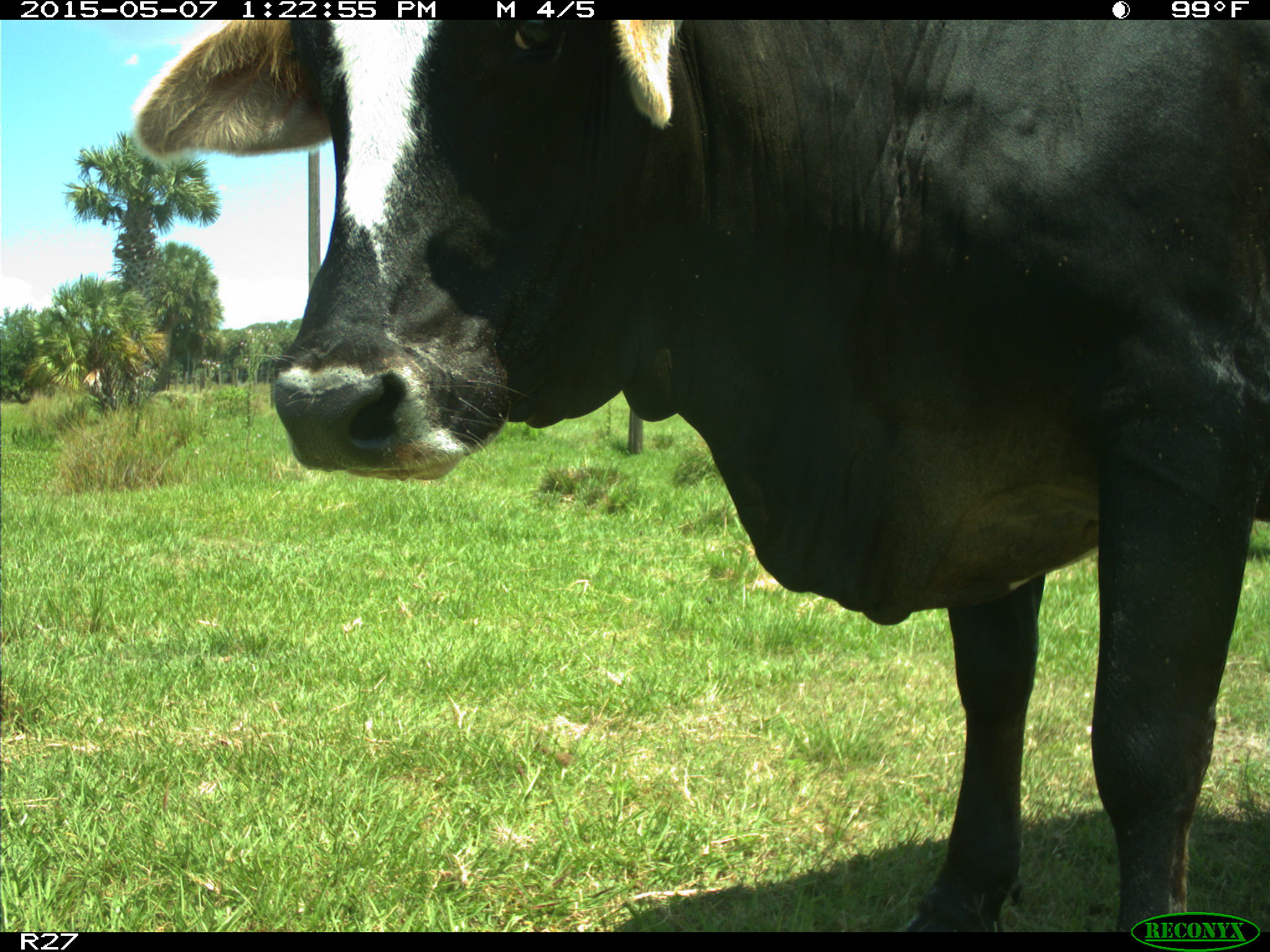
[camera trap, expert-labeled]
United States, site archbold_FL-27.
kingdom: Animalia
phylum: Chordata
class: Mammalia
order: Artiodactyla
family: Bovidae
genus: Bos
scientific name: Bos taurus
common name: domestic cow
Bos taurus (domestic cow).